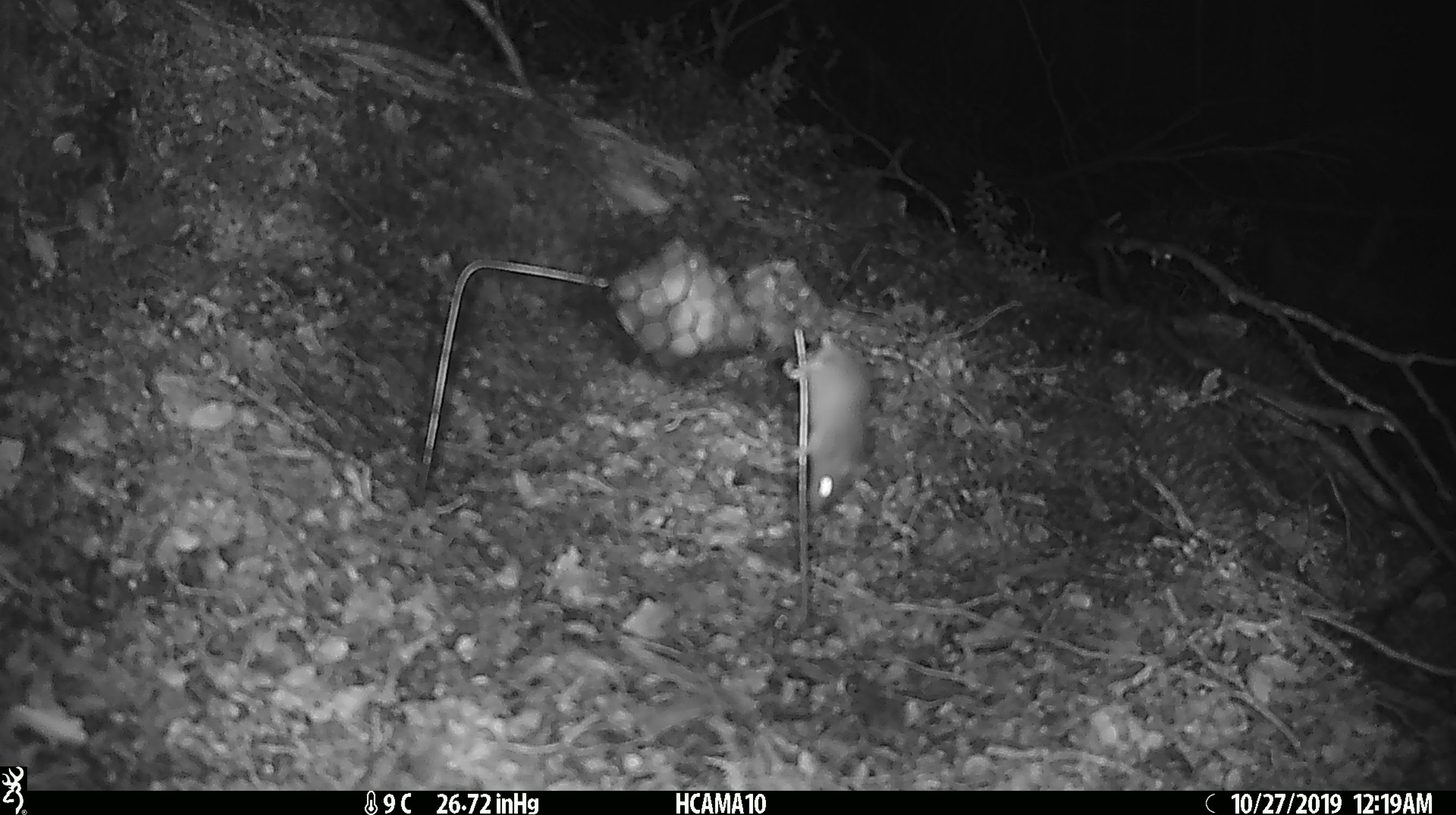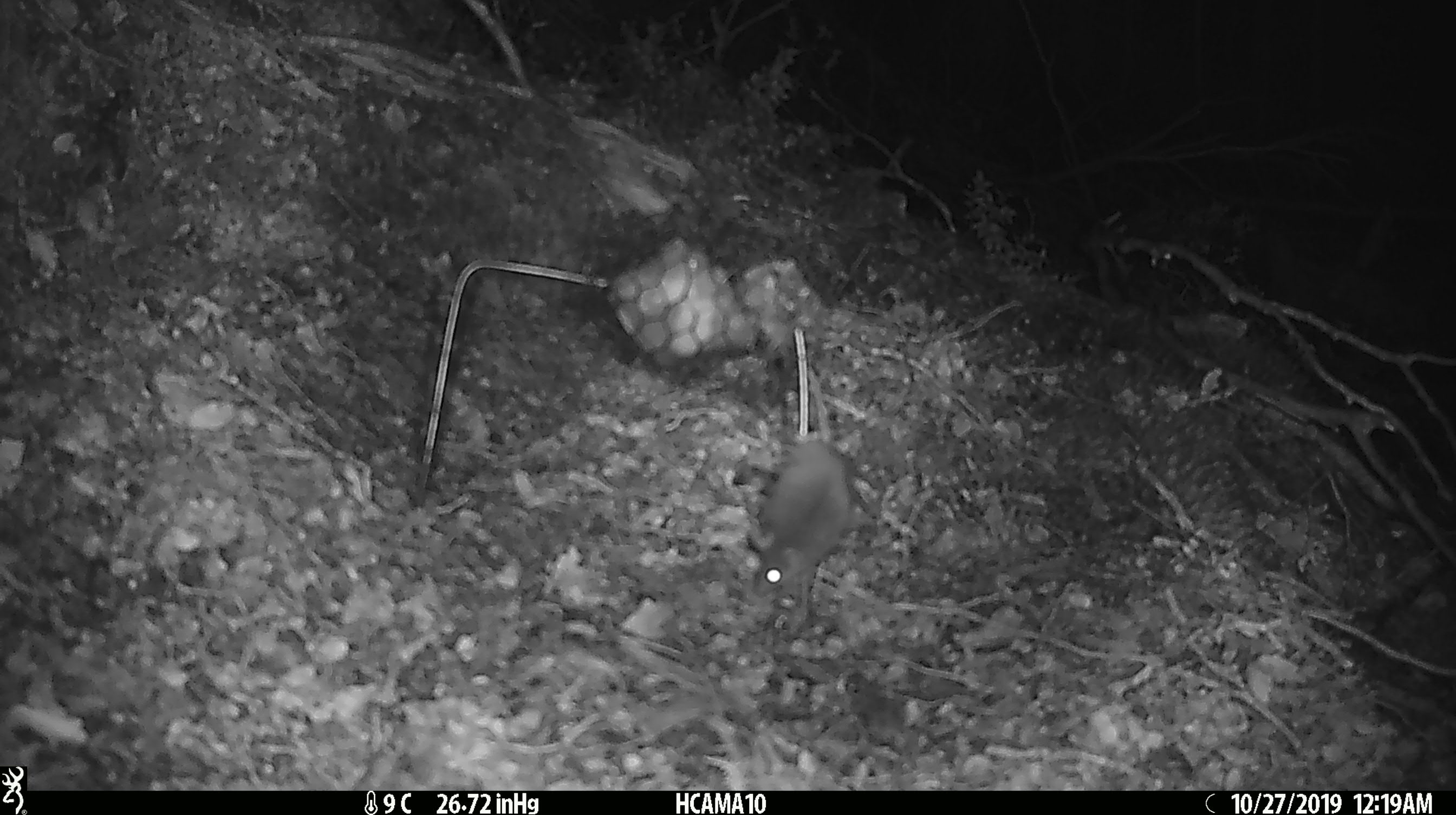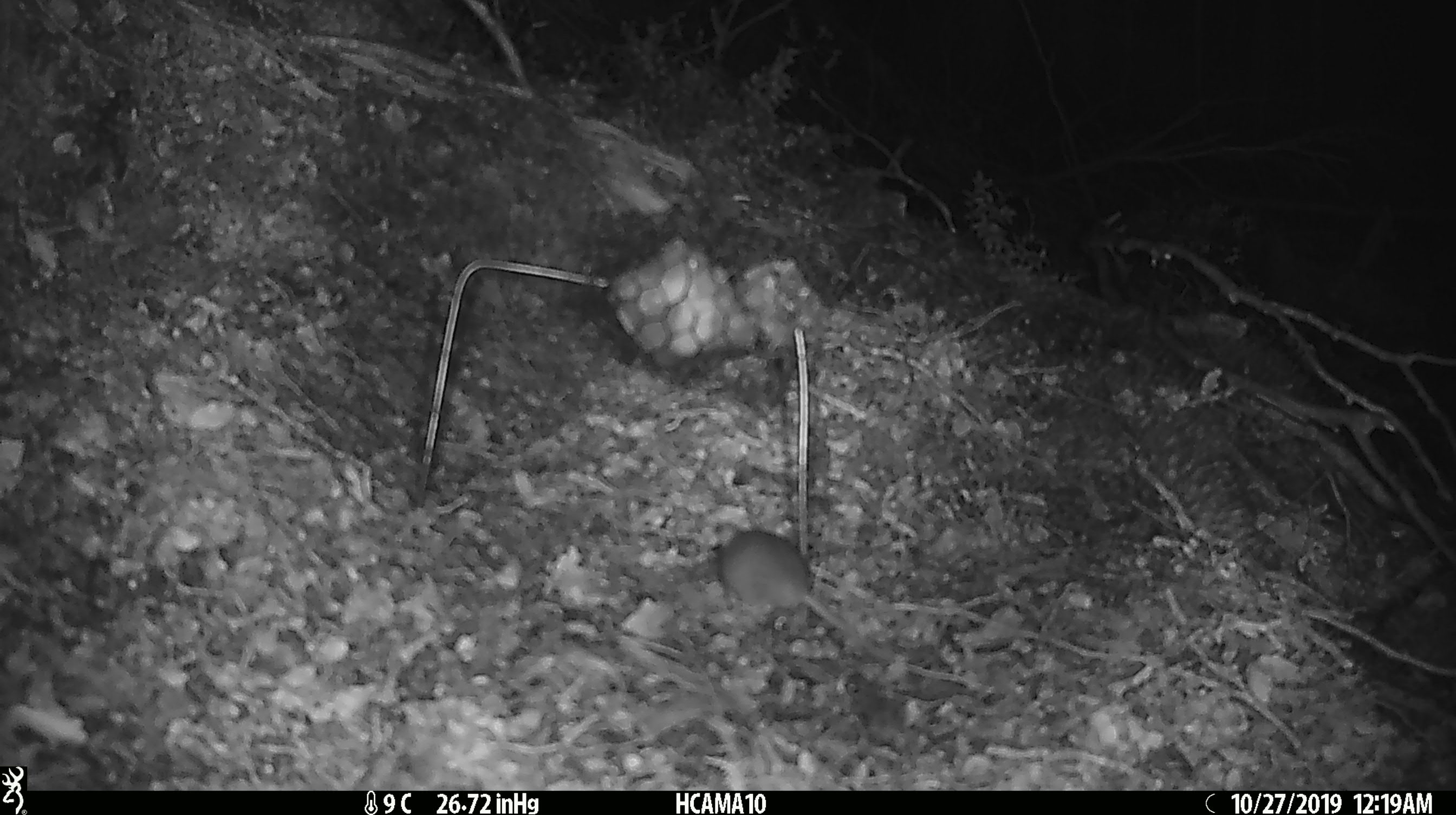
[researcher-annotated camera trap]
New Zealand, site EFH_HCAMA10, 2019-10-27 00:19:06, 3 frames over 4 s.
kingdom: Animalia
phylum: Chordata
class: Mammalia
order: Rodentia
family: Muridae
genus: Mus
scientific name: Mus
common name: mouse